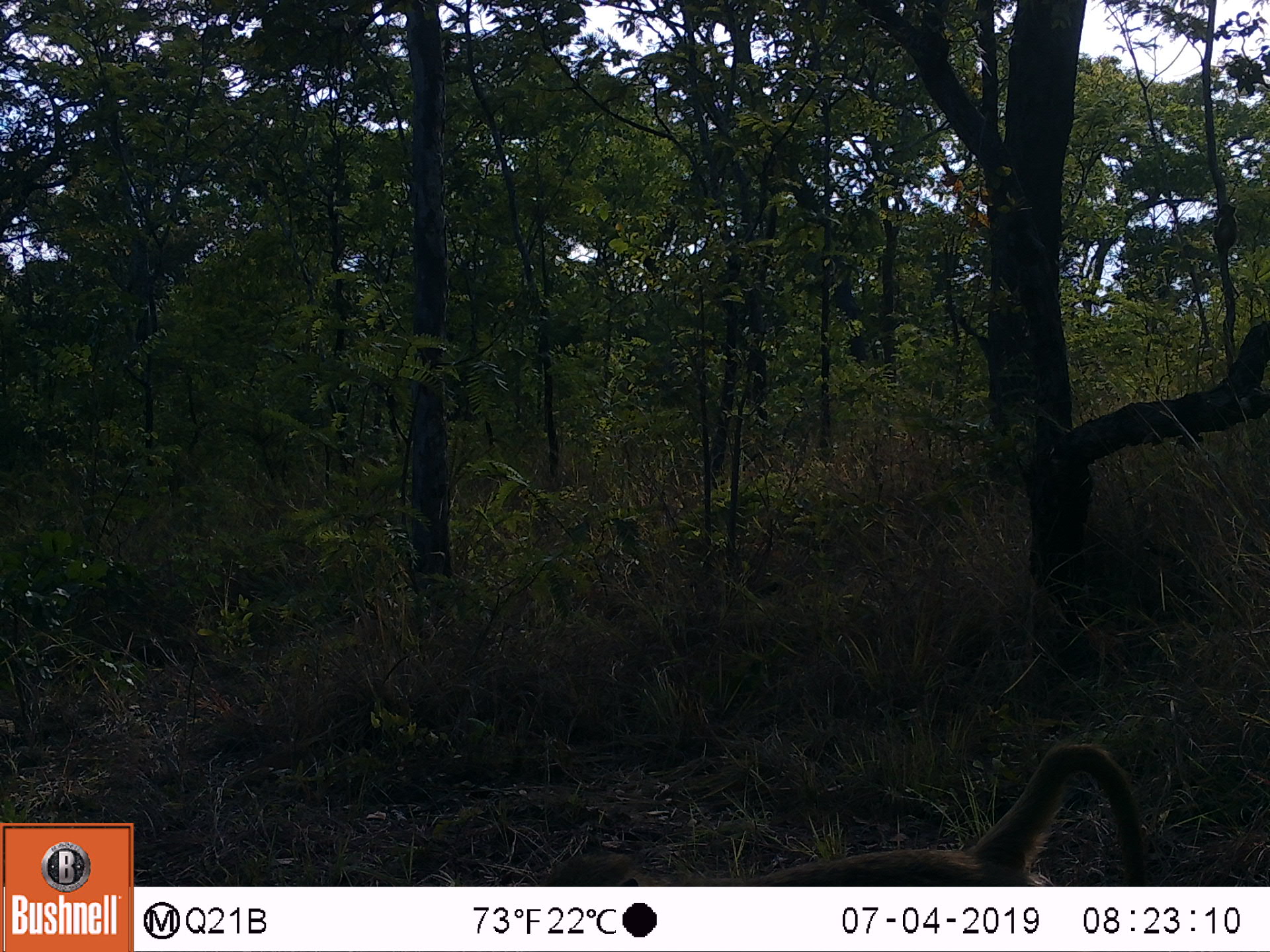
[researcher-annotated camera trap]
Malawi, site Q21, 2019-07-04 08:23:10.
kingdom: Animalia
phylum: Chordata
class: Mammalia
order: Primates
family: Cercopithecidae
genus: Papio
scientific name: Papio cynocephalus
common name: yellow baboon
Yellow baboon (Papio cynocephalus), count 1.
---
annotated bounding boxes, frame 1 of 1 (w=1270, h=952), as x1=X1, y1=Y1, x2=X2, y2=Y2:
yellow baboon: x1=531, y1=724, x2=1163, y2=884